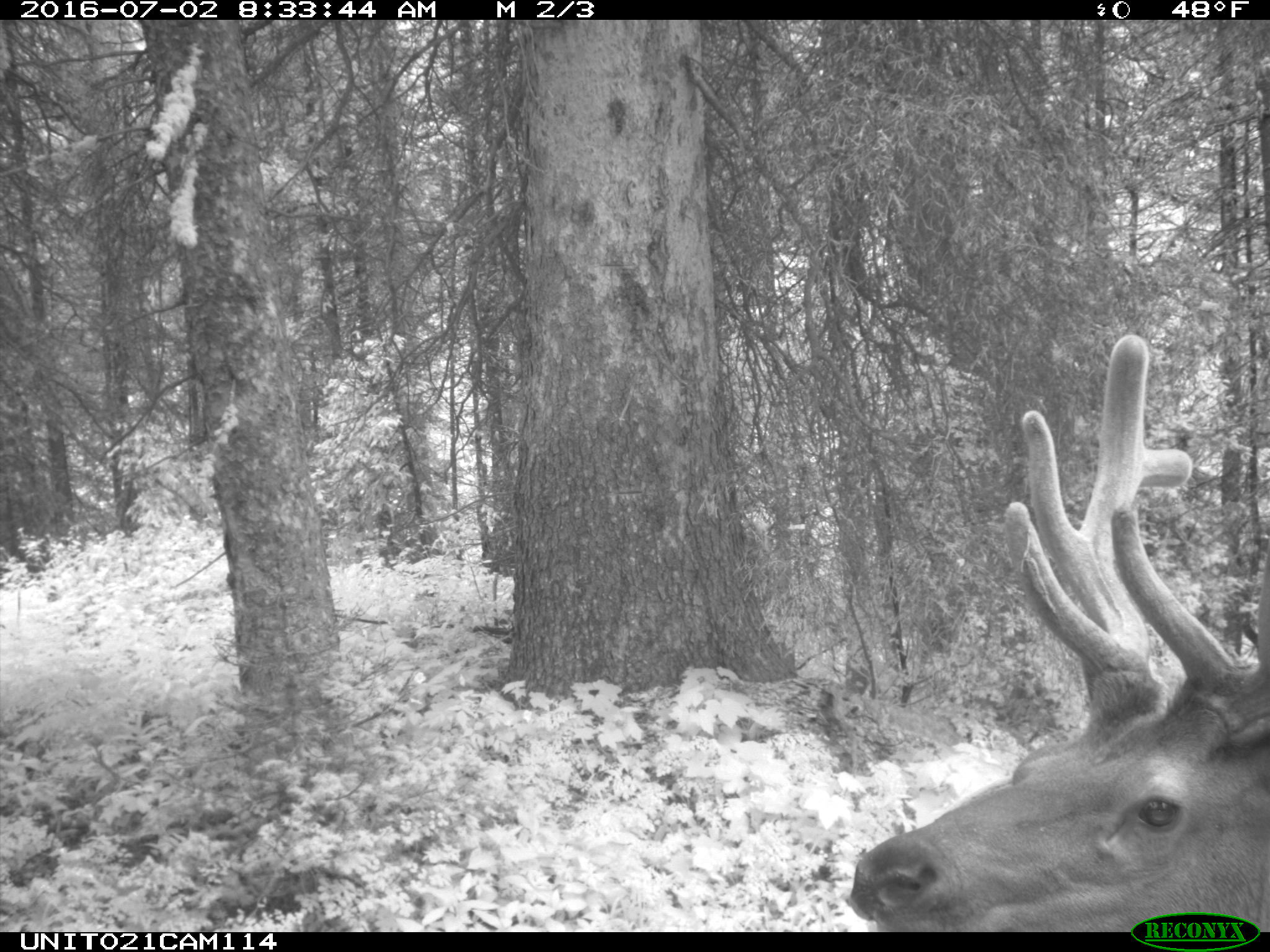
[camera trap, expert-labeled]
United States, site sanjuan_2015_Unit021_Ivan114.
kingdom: Animalia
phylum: Chordata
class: Mammalia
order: Artiodactyla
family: Cervidae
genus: Cervus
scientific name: Cervus elaphus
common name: red deer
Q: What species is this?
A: Cervus elaphus (red deer).